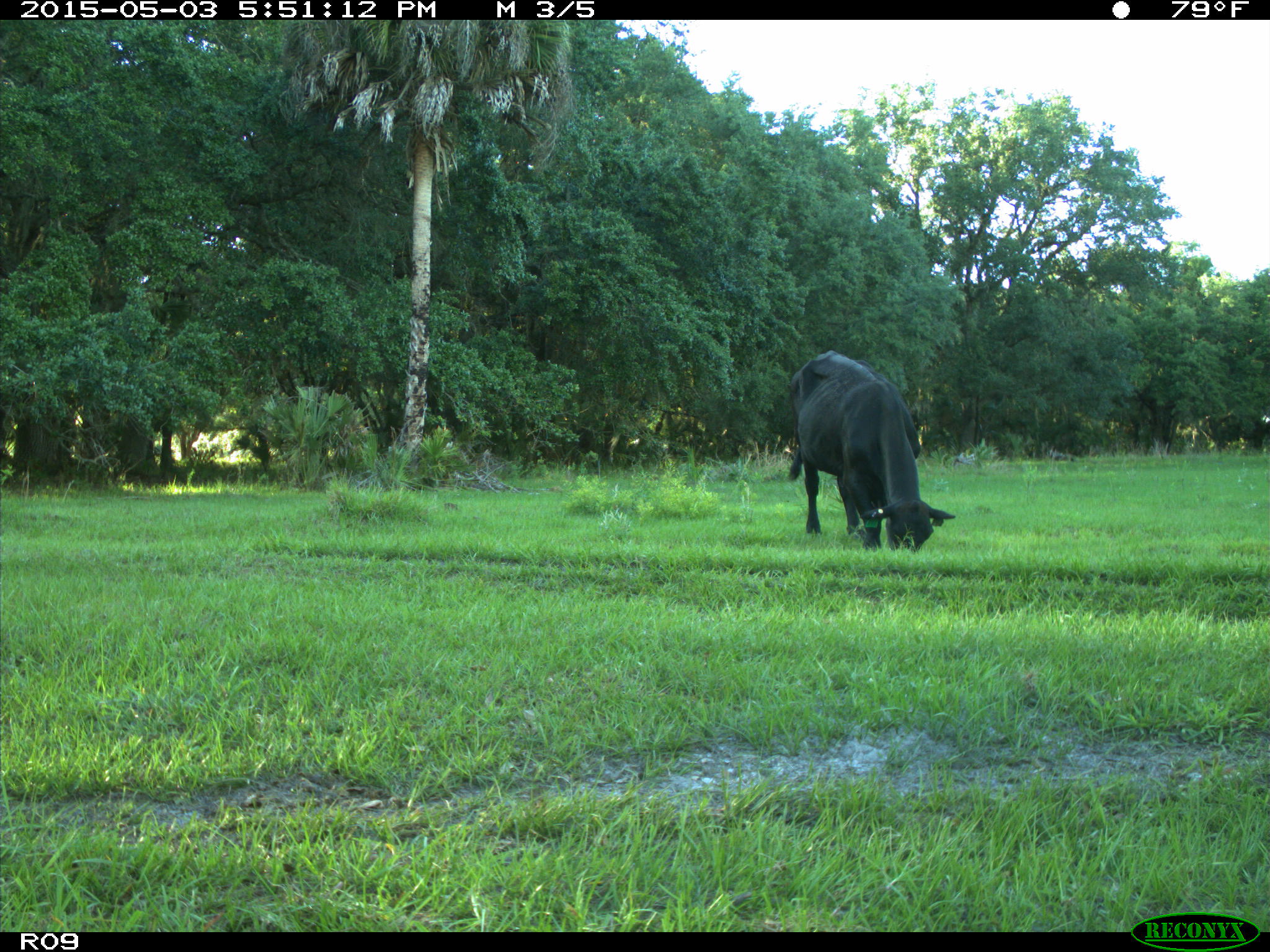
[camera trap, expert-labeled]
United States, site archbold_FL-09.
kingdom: Animalia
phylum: Chordata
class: Mammalia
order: Artiodactyla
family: Bovidae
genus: Bos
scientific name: Bos taurus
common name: domestic cow